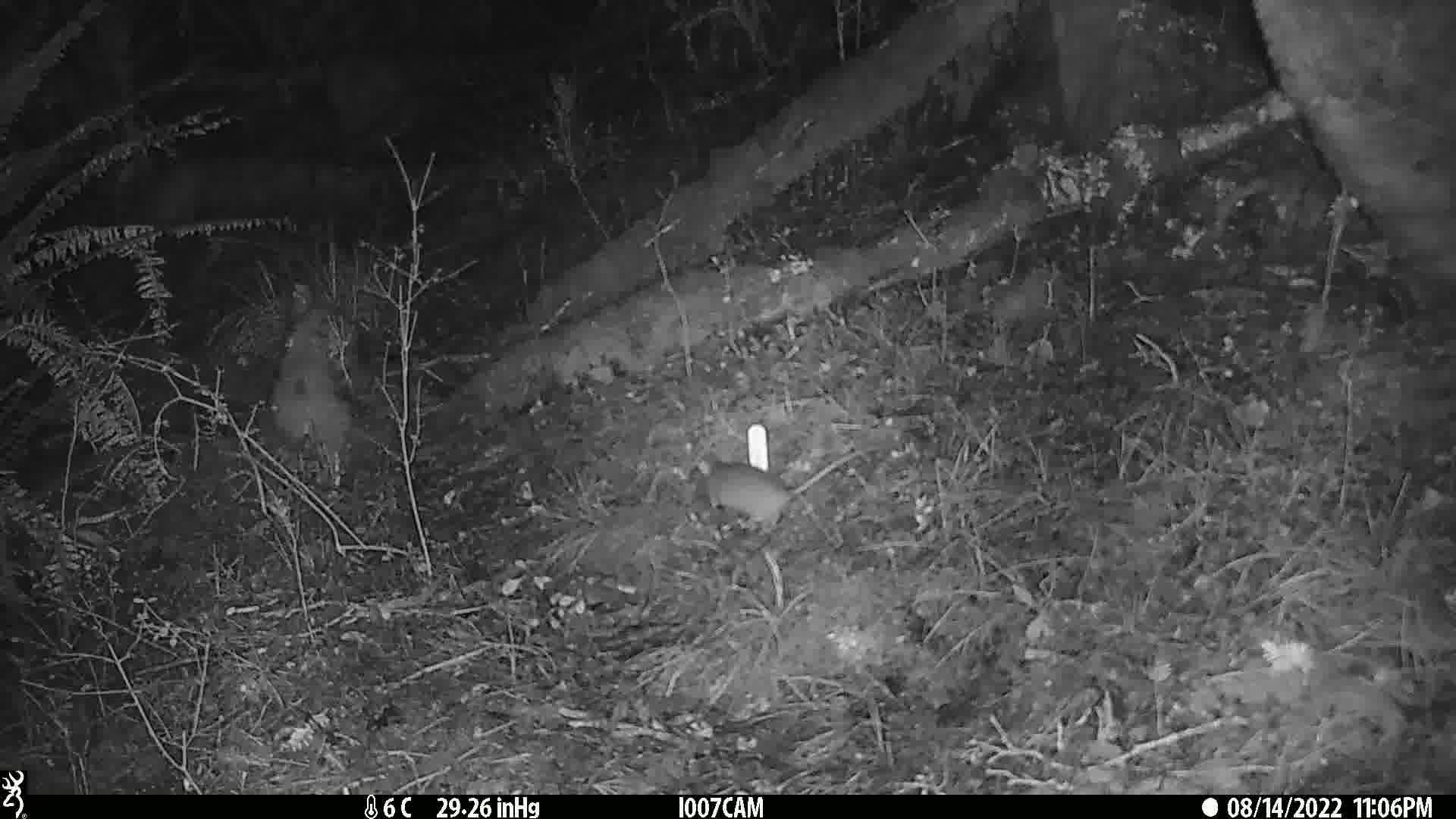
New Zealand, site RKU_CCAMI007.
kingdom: Animalia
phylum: Chordata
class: Mammalia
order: Rodentia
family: Muridae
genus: Rattus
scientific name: Rattus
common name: rat